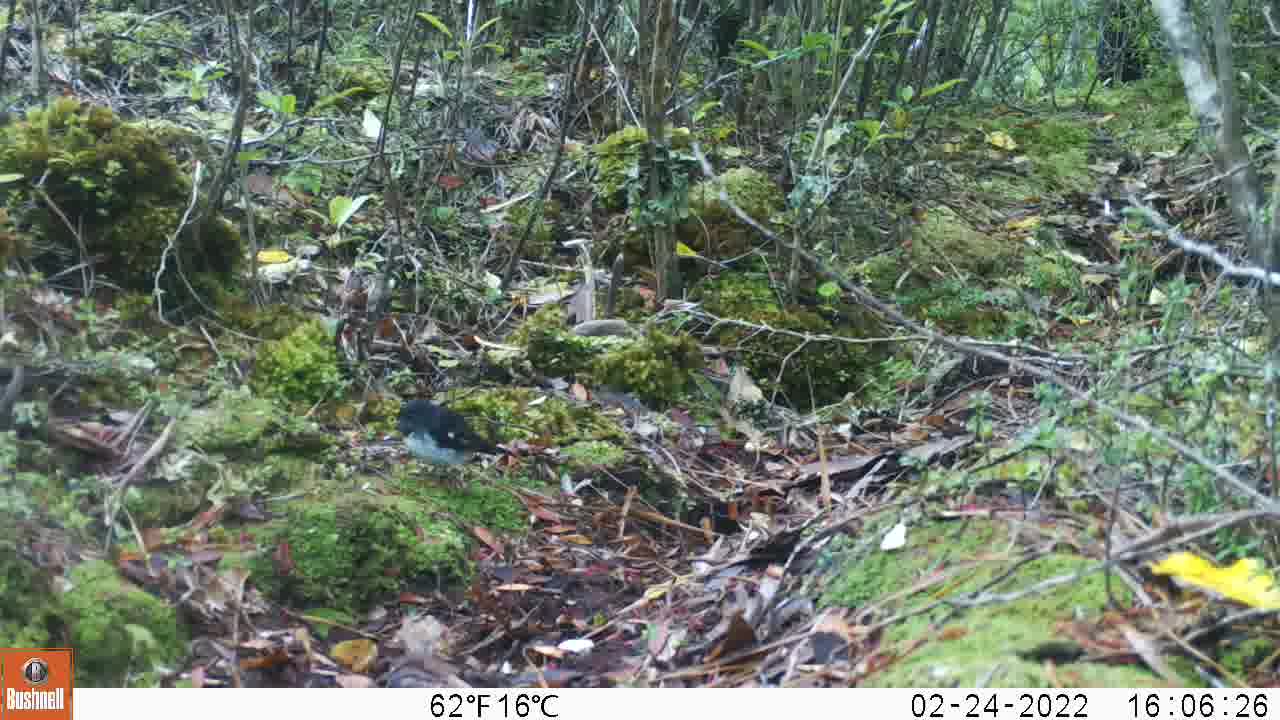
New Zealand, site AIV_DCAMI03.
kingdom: Animalia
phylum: Chordata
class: Aves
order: Passeriformes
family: Petroicidae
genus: Petroica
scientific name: Petroica macrocephala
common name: tomtit